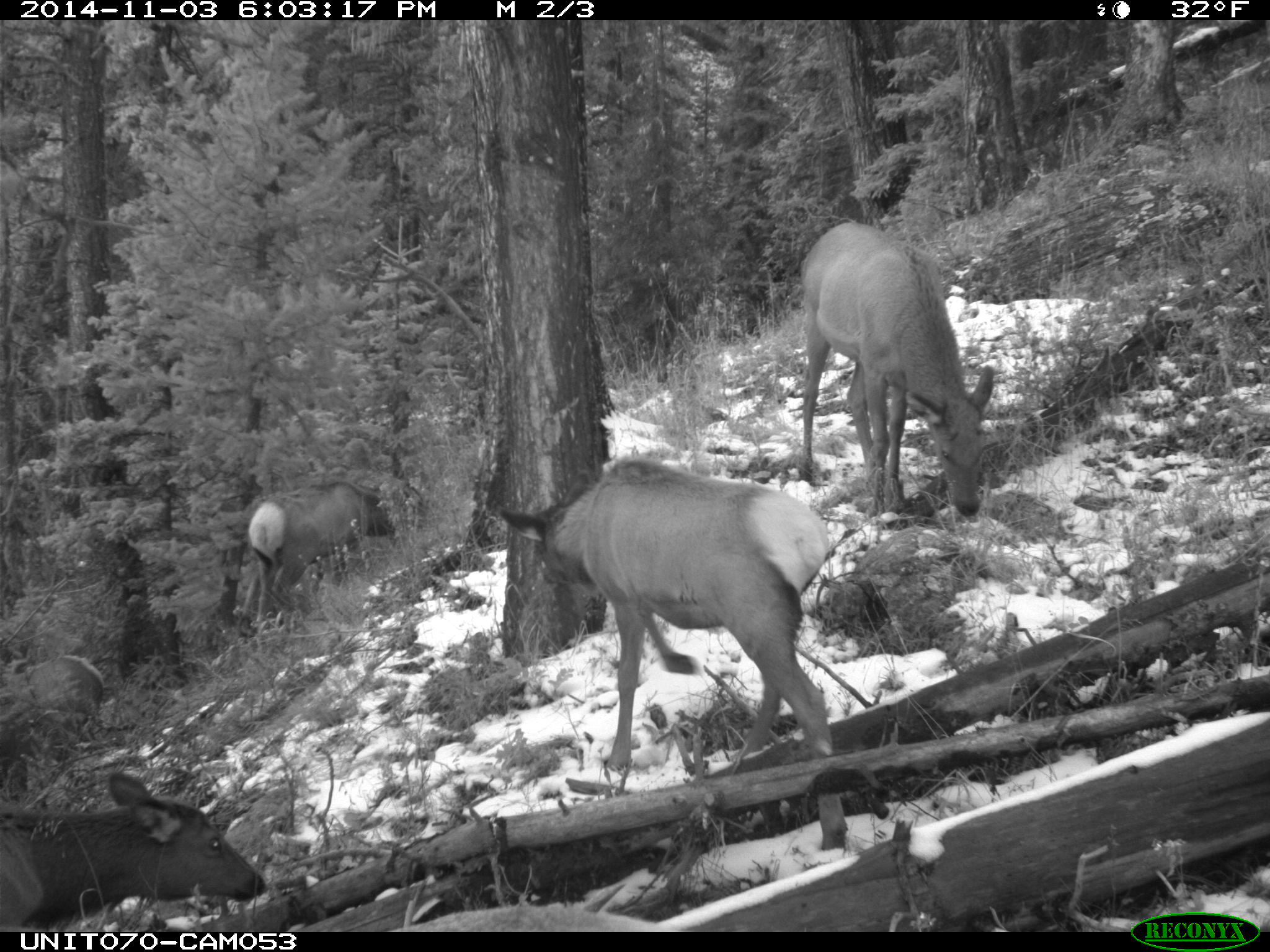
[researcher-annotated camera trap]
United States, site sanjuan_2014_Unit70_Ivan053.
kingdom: Animalia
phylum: Chordata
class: Mammalia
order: Artiodactyla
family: Cervidae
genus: Cervus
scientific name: Cervus elaphus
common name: red deer